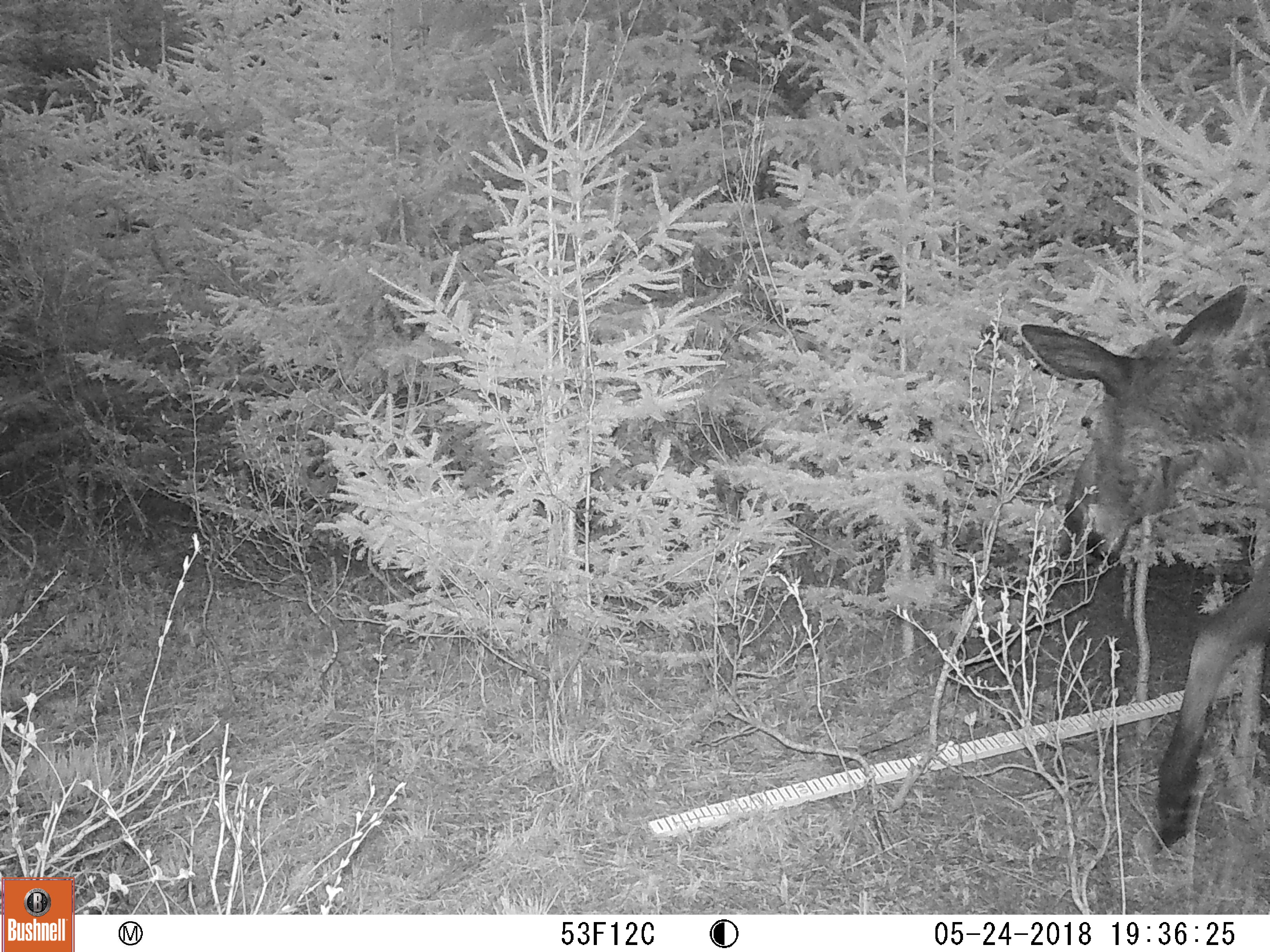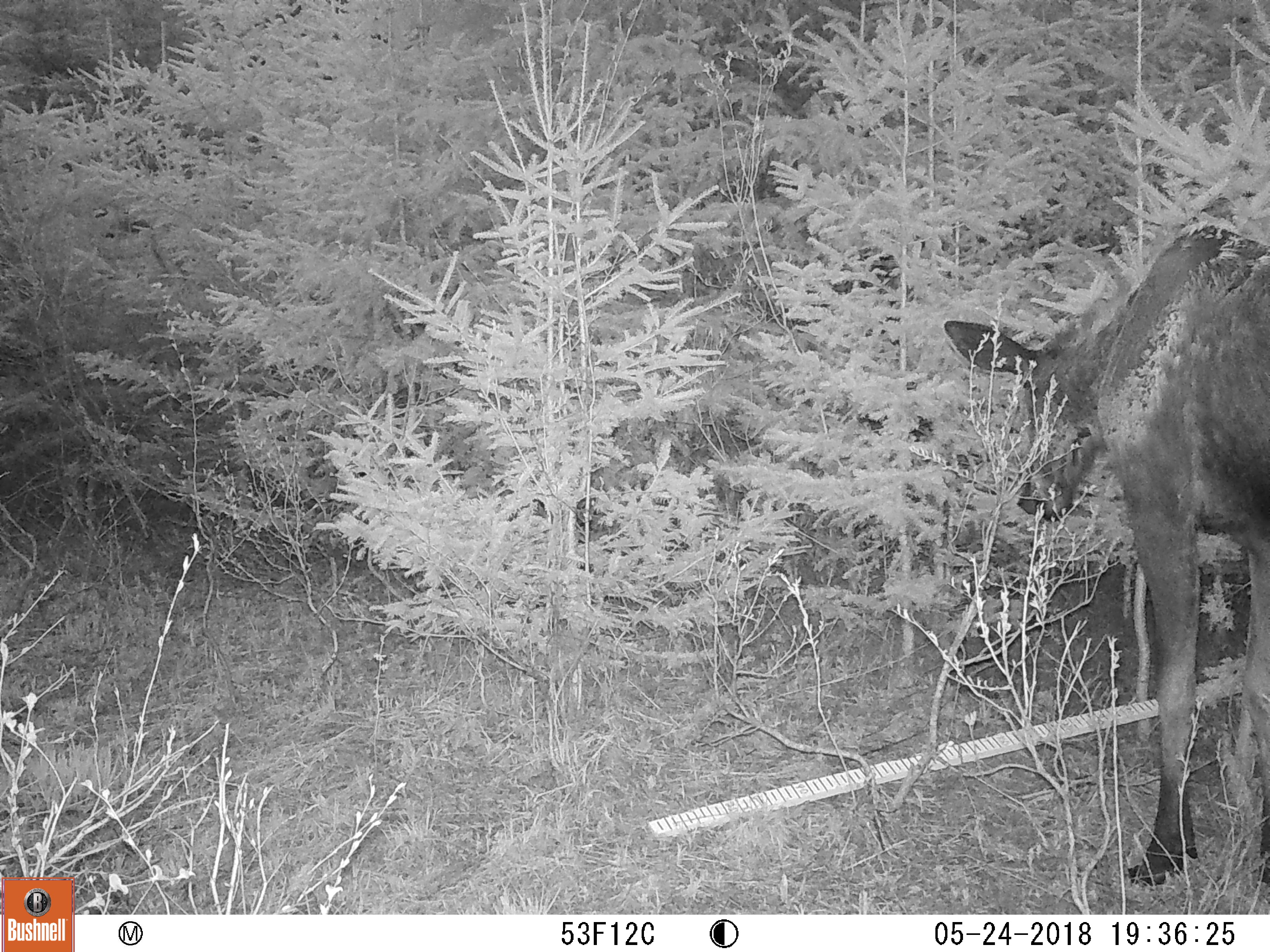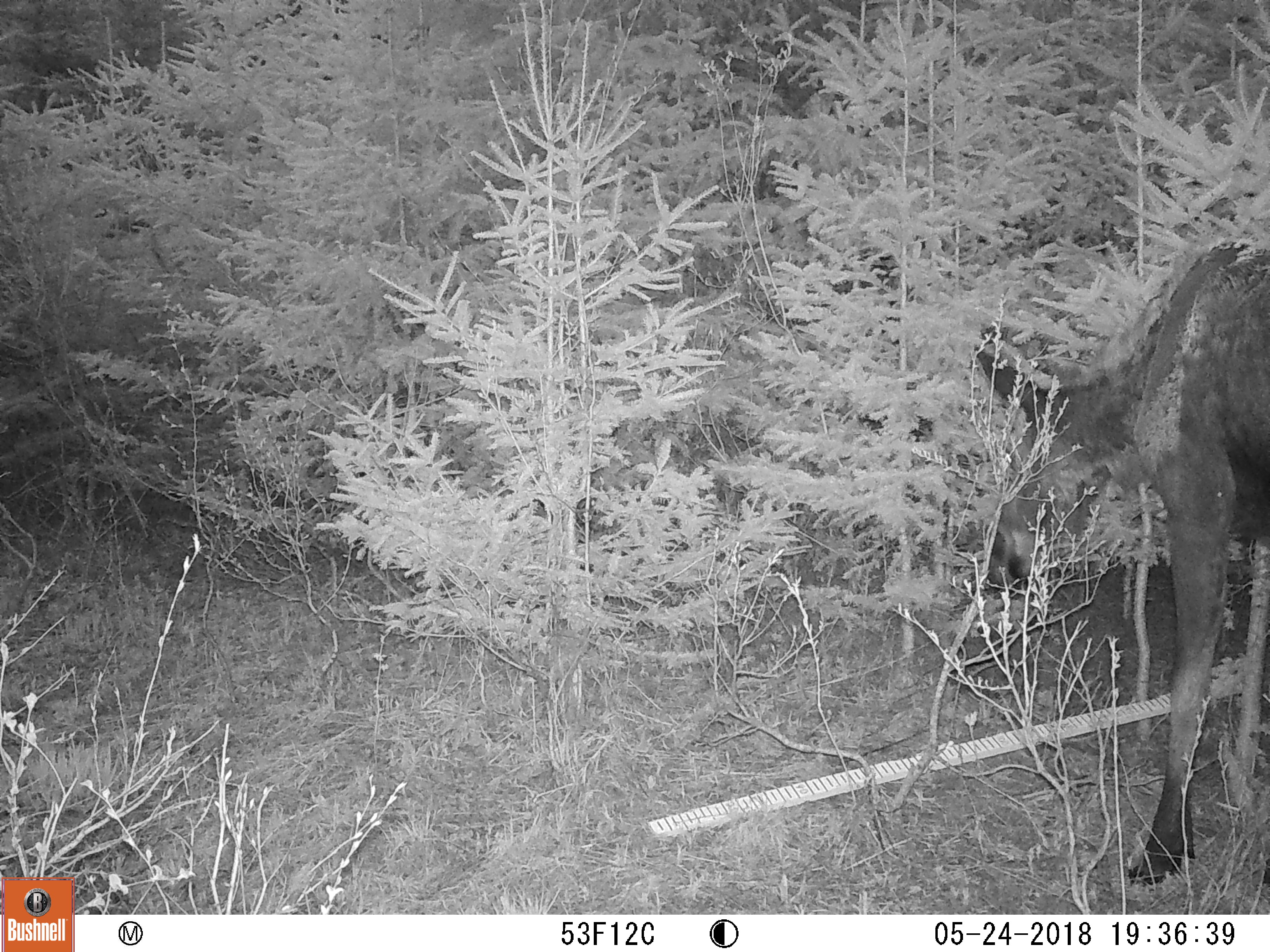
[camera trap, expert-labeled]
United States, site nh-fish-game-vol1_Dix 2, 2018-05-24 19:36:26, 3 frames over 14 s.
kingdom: Animalia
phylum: Chordata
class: Mammalia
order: Artiodactyla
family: Cervidae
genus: Alces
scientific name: Alces alces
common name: moose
Moose (Alces alces).